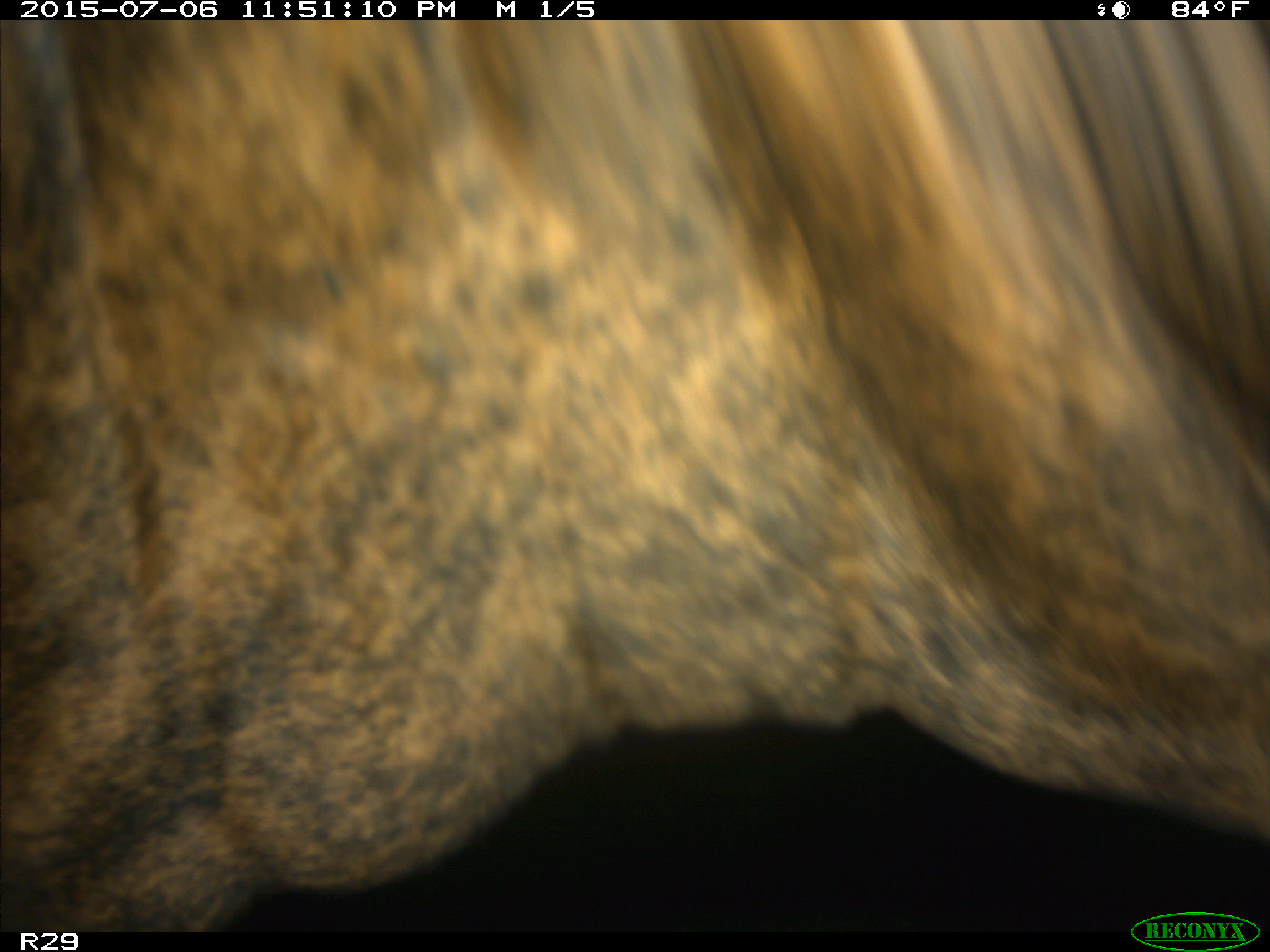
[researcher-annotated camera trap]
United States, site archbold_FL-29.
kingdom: Animalia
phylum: Chordata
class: Mammalia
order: Artiodactyla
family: Bovidae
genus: Bos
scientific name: Bos taurus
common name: domestic cow